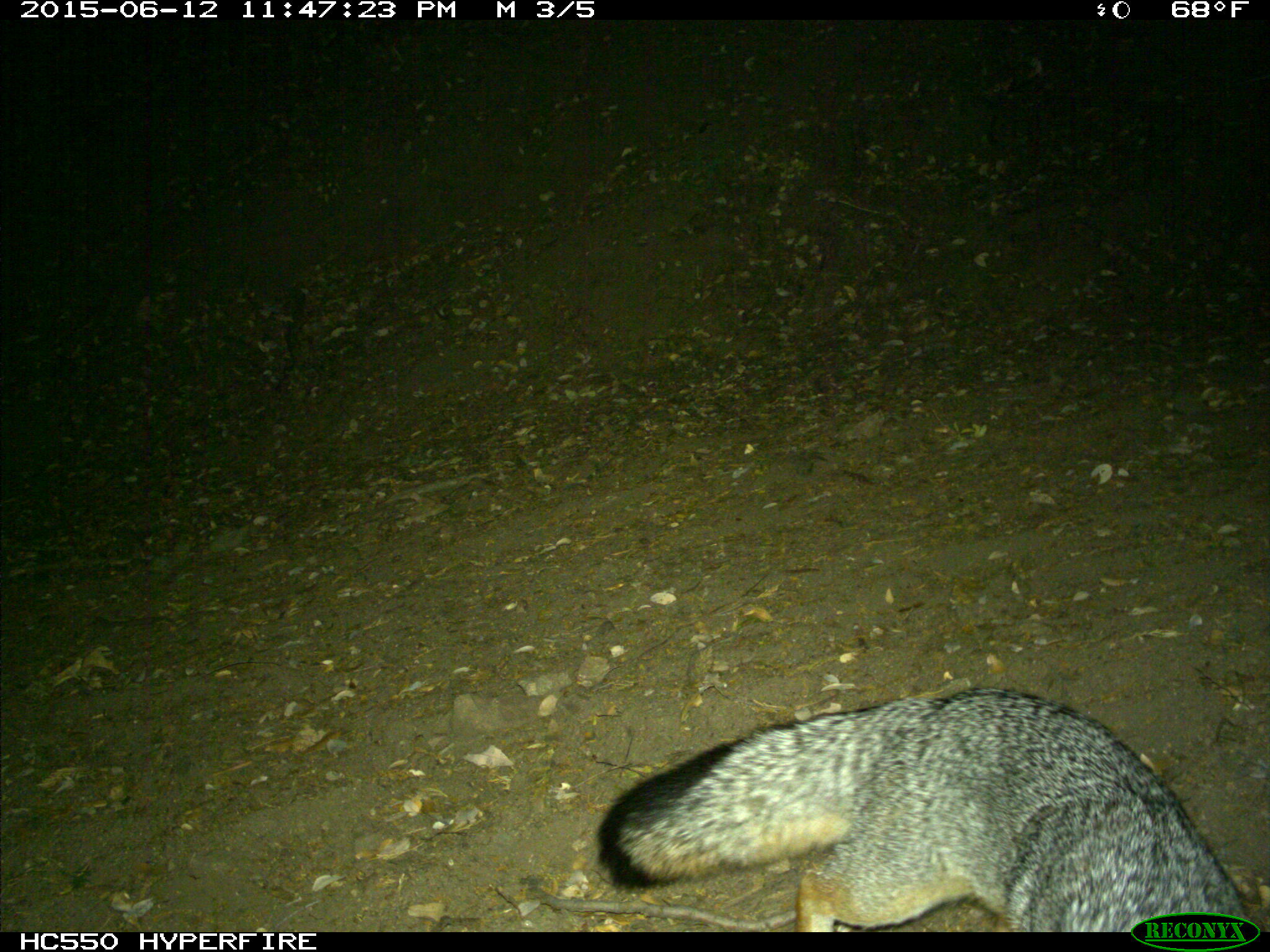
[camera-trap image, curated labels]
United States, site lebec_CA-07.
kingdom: Animalia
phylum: Chordata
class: Mammalia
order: Carnivora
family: Canidae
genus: Urocyon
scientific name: Urocyon cinereoargenteus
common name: gray fox